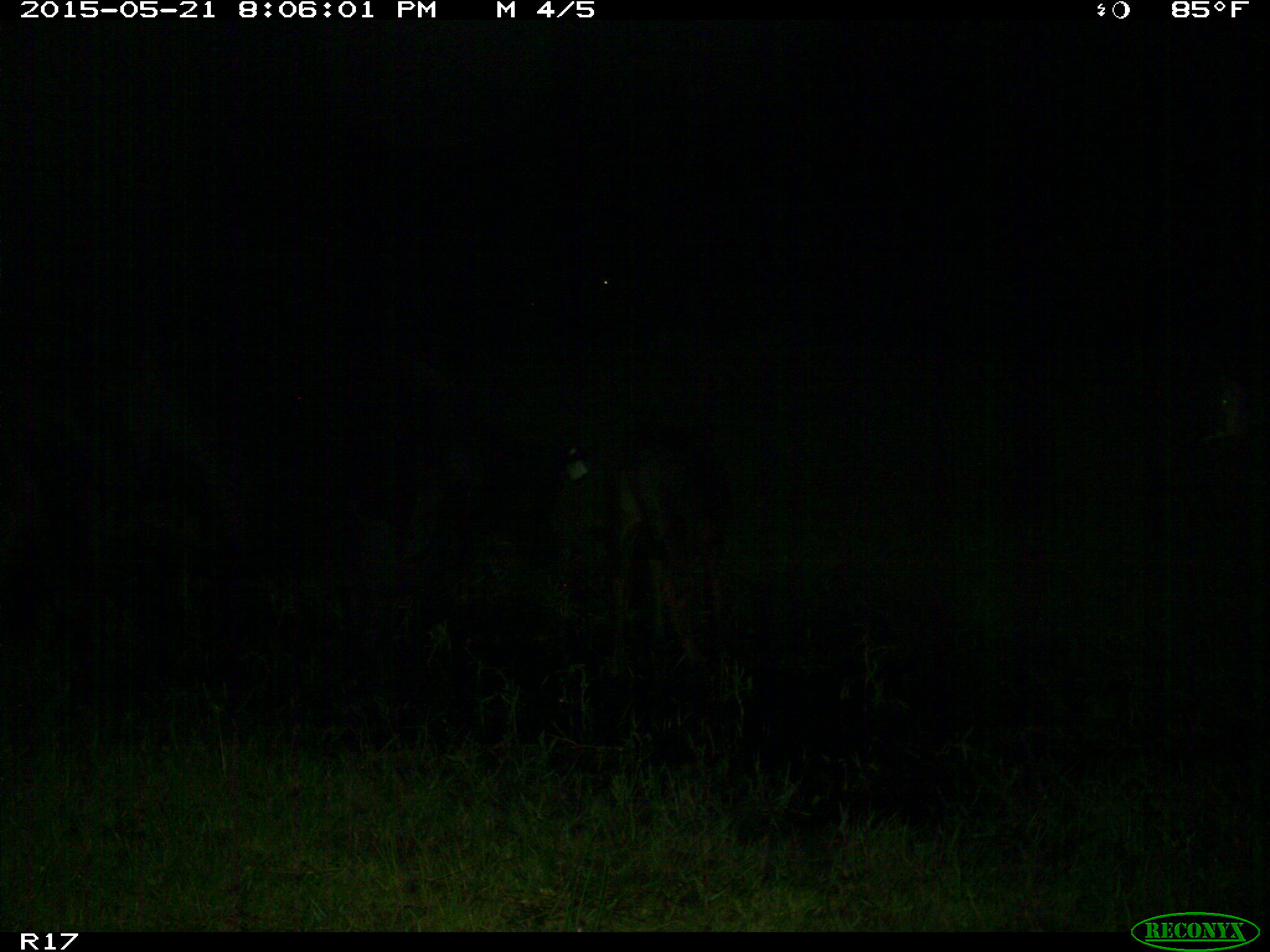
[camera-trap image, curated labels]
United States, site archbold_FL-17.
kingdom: Animalia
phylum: Chordata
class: Mammalia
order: Artiodactyla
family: Bovidae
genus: Bos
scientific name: Bos taurus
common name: domestic cow